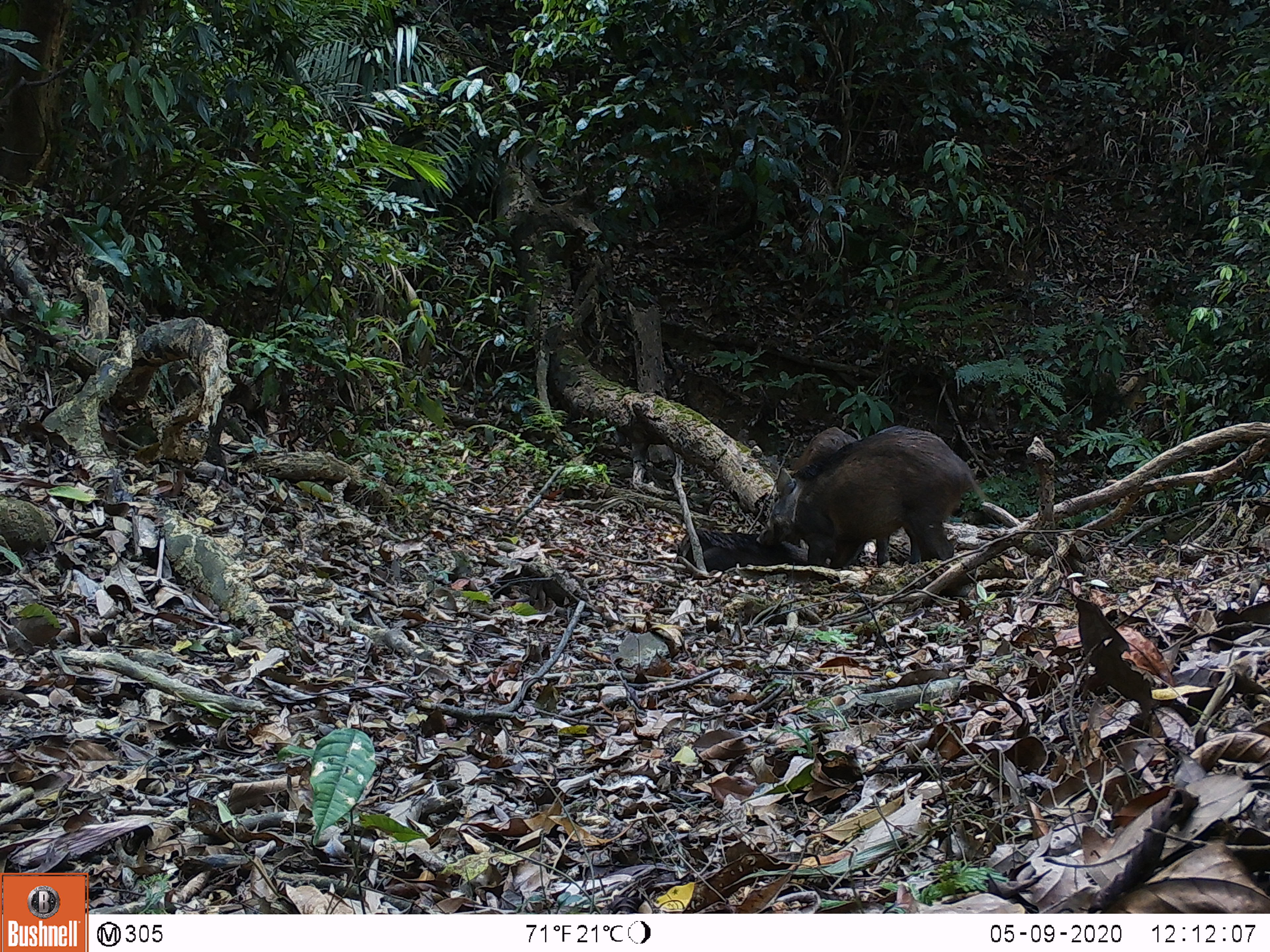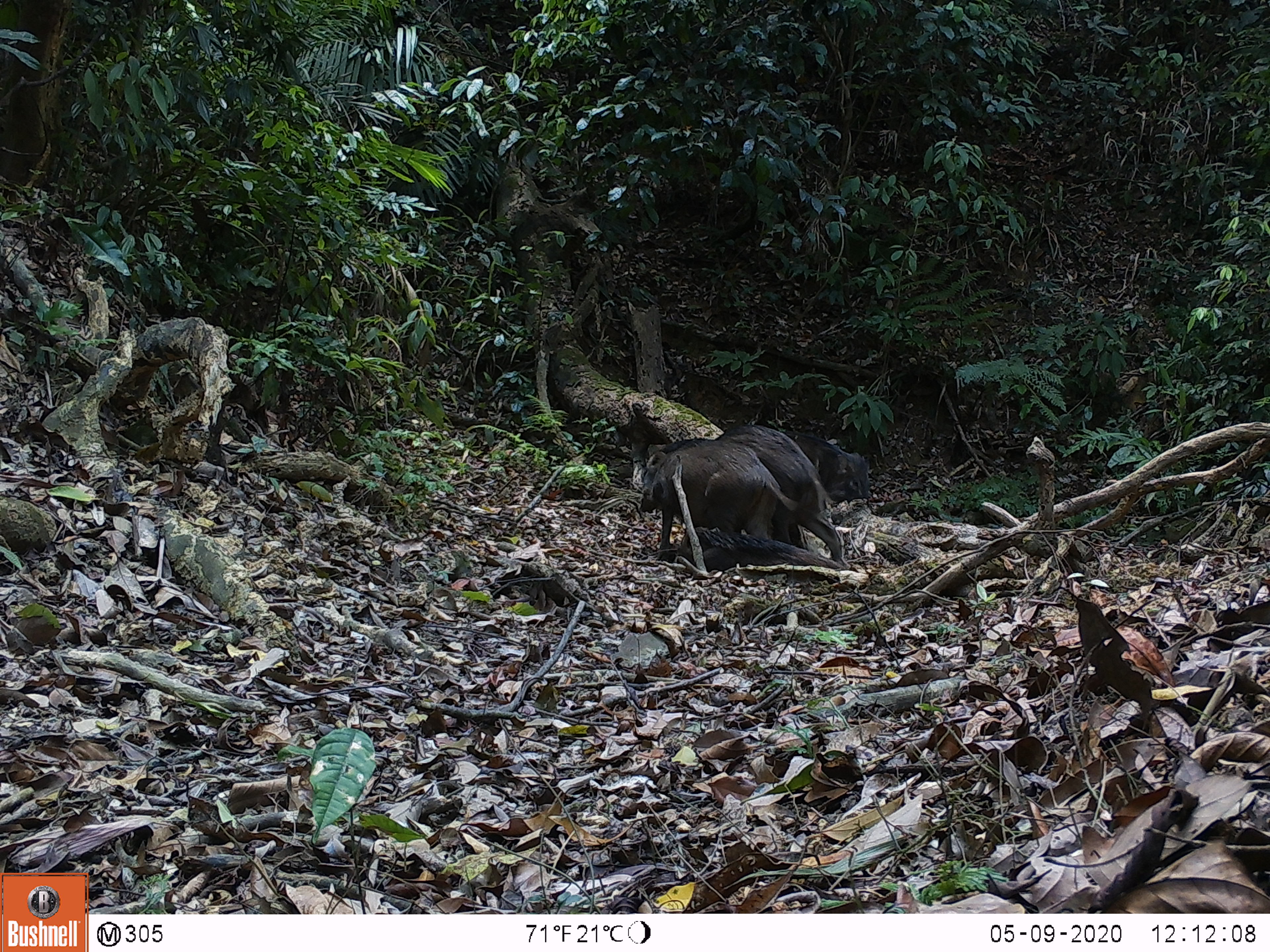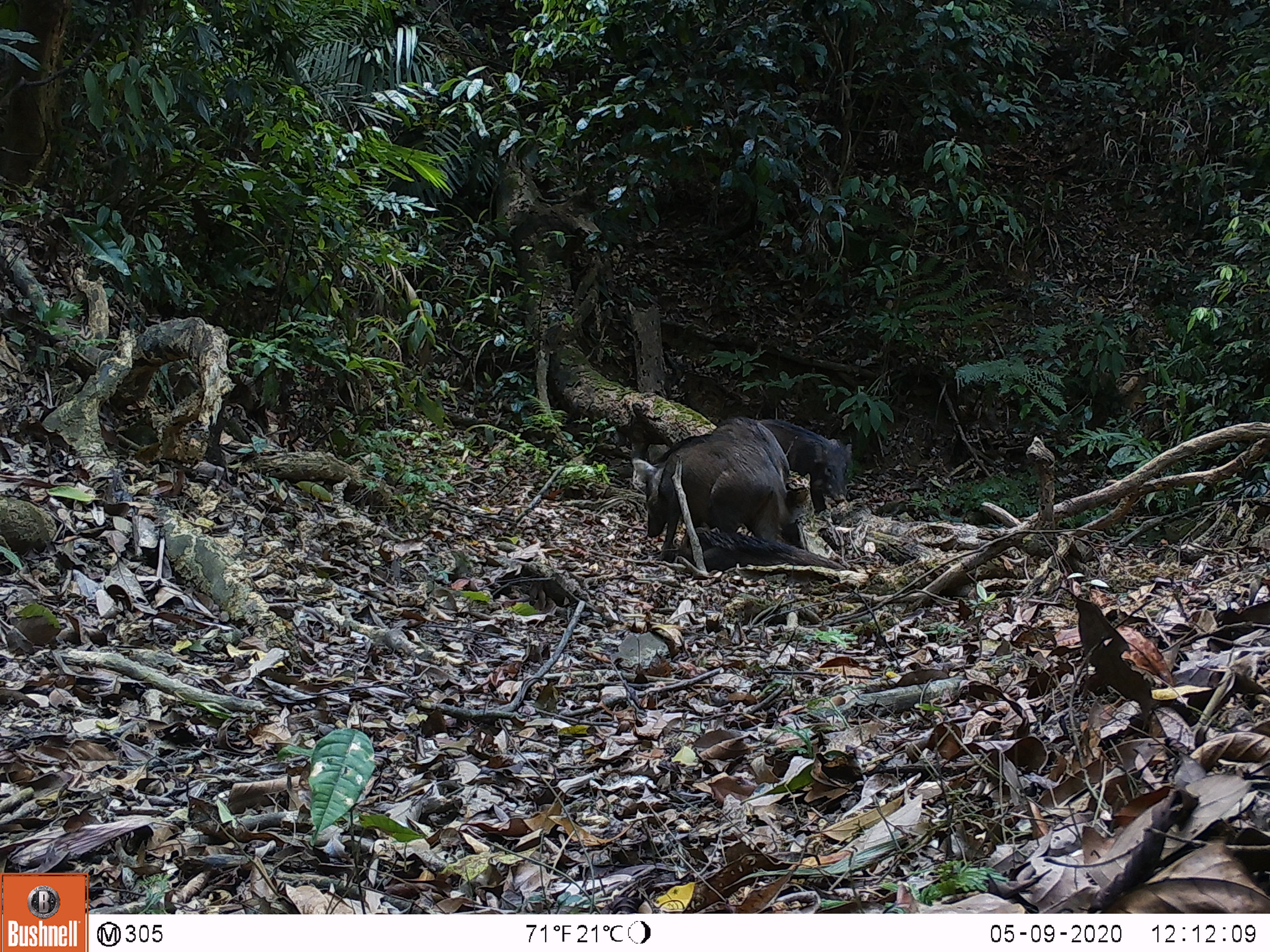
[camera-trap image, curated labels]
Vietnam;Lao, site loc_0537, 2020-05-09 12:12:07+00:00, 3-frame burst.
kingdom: Animalia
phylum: Chordata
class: Mammalia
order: Artiodactyla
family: Suidae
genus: Sus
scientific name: Sus scrofa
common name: eurasian wild pig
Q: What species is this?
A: Eurasian wild pig (Sus scrofa).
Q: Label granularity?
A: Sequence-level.